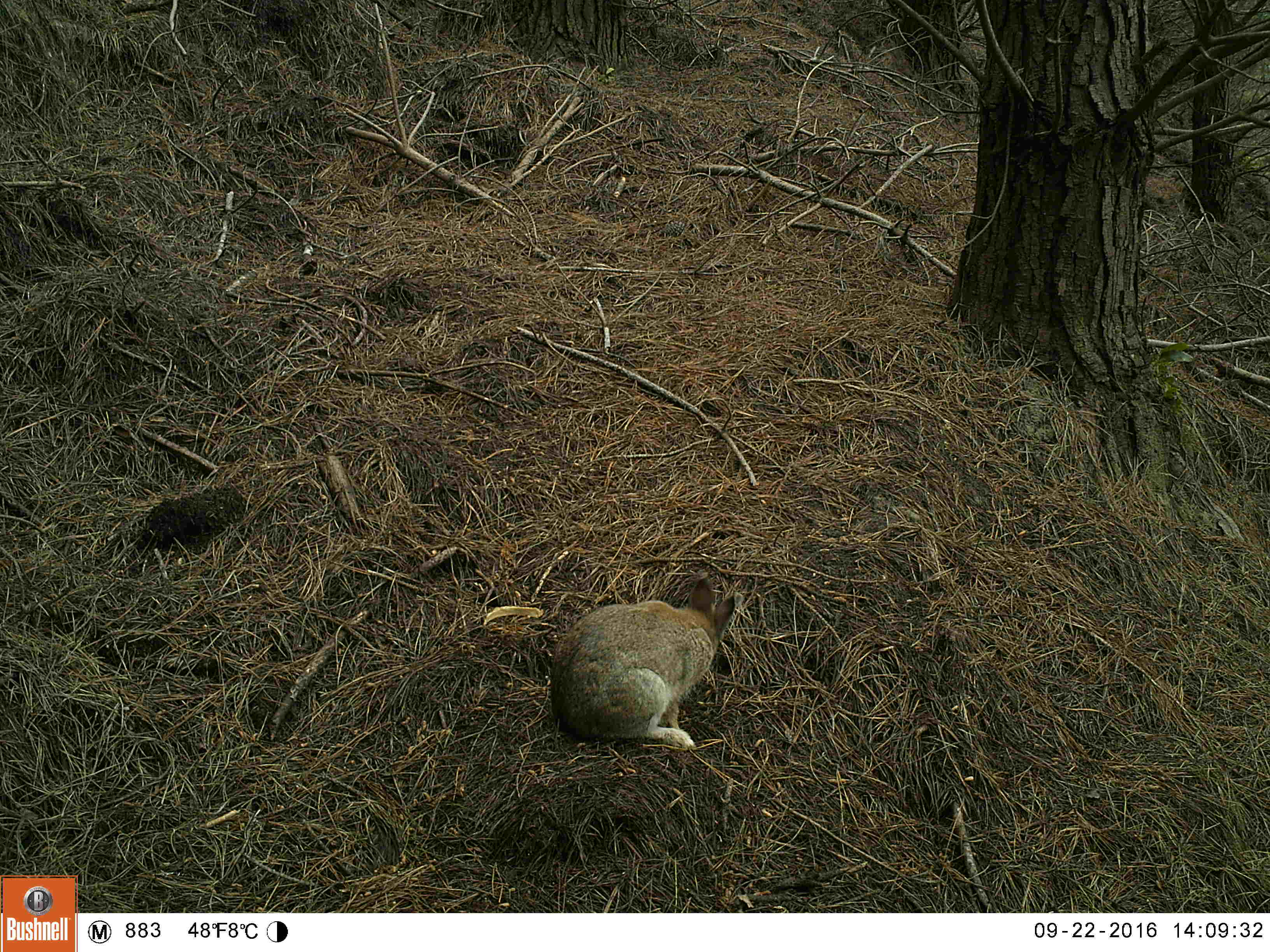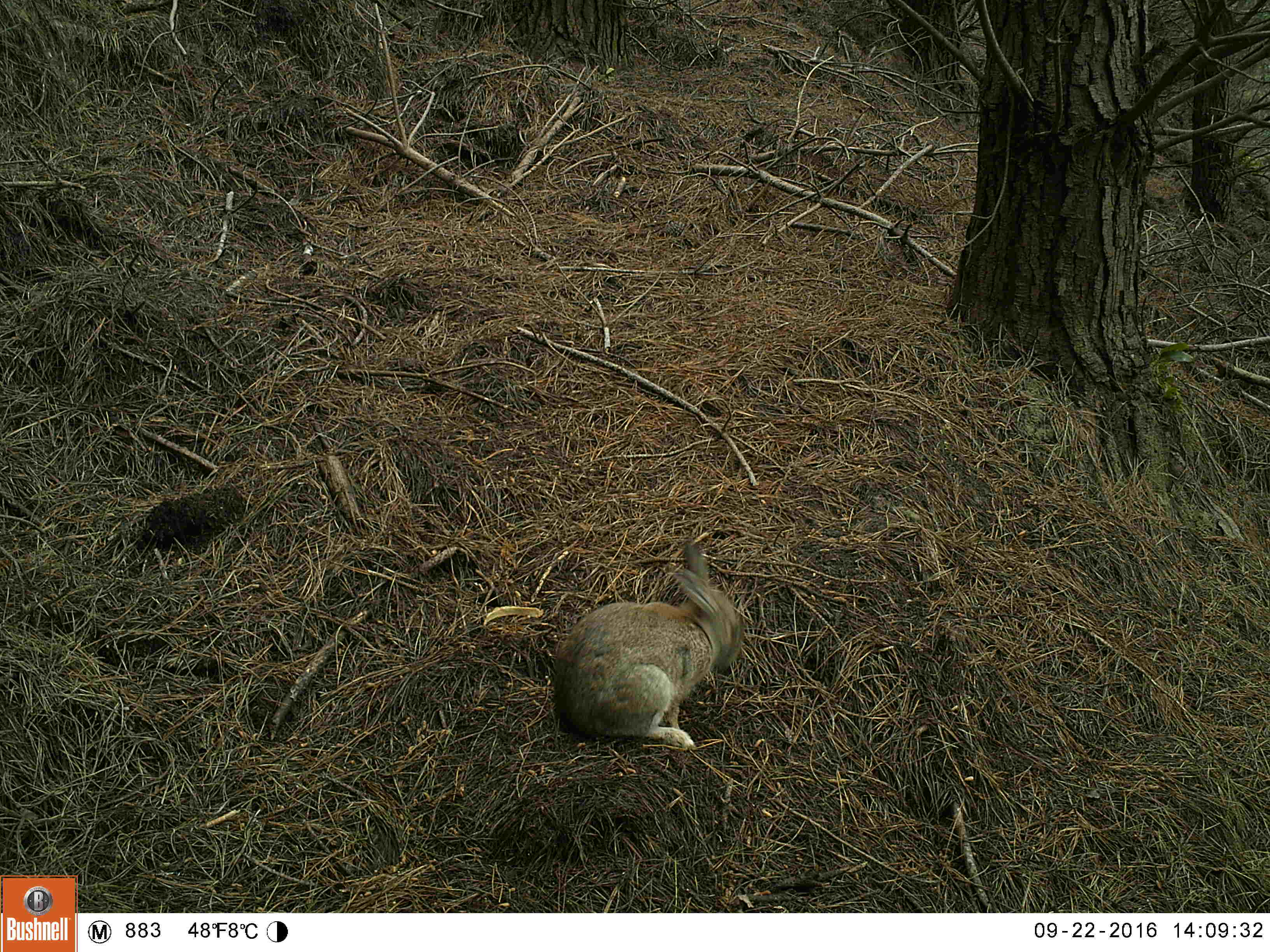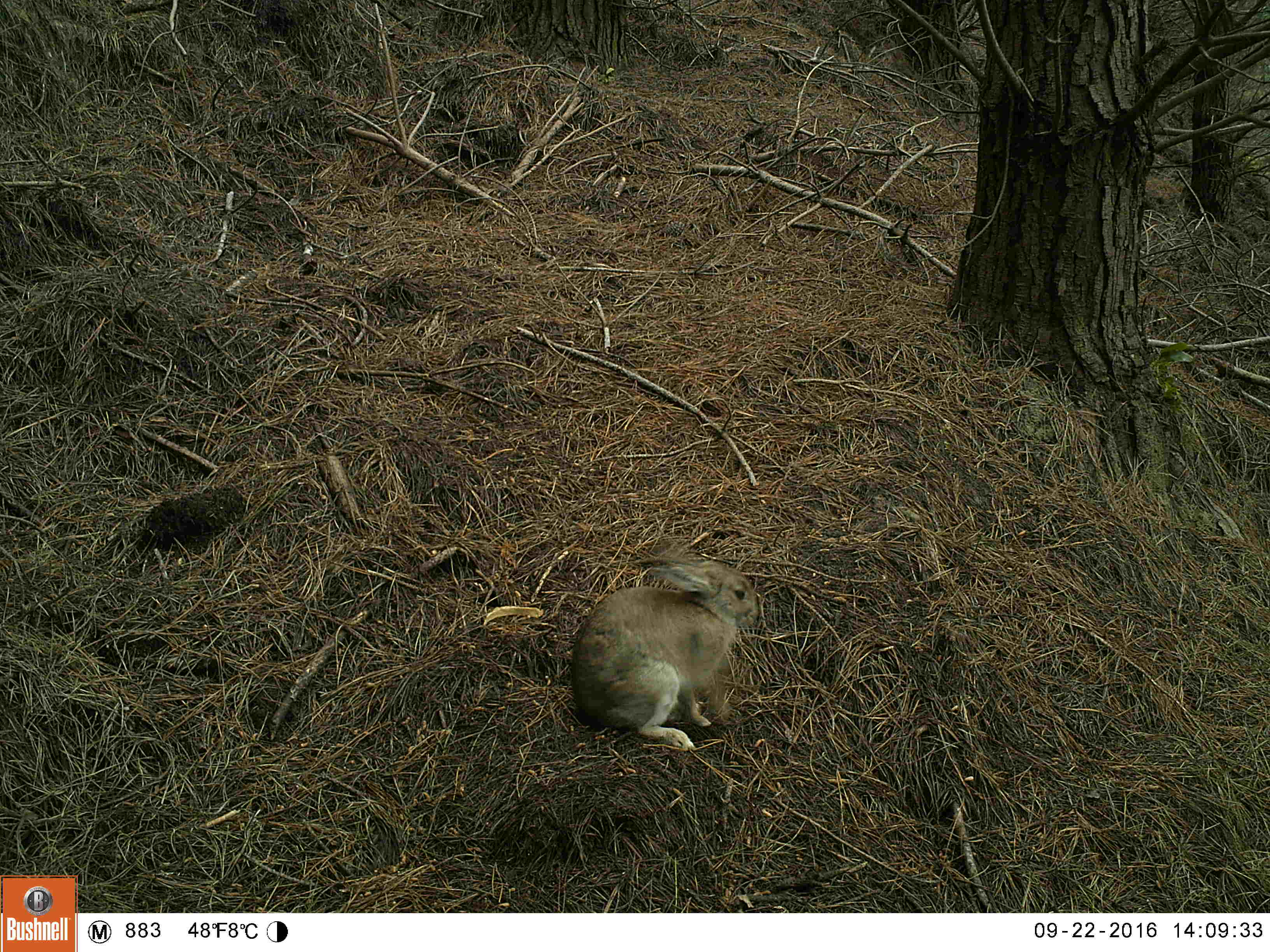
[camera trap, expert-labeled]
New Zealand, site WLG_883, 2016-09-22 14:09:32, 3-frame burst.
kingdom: Animalia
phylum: Chordata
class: Mammalia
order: Lagomorpha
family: Leporidae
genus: Oryctolagus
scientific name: Oryctolagus cuniculus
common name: european rabbit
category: rabbit